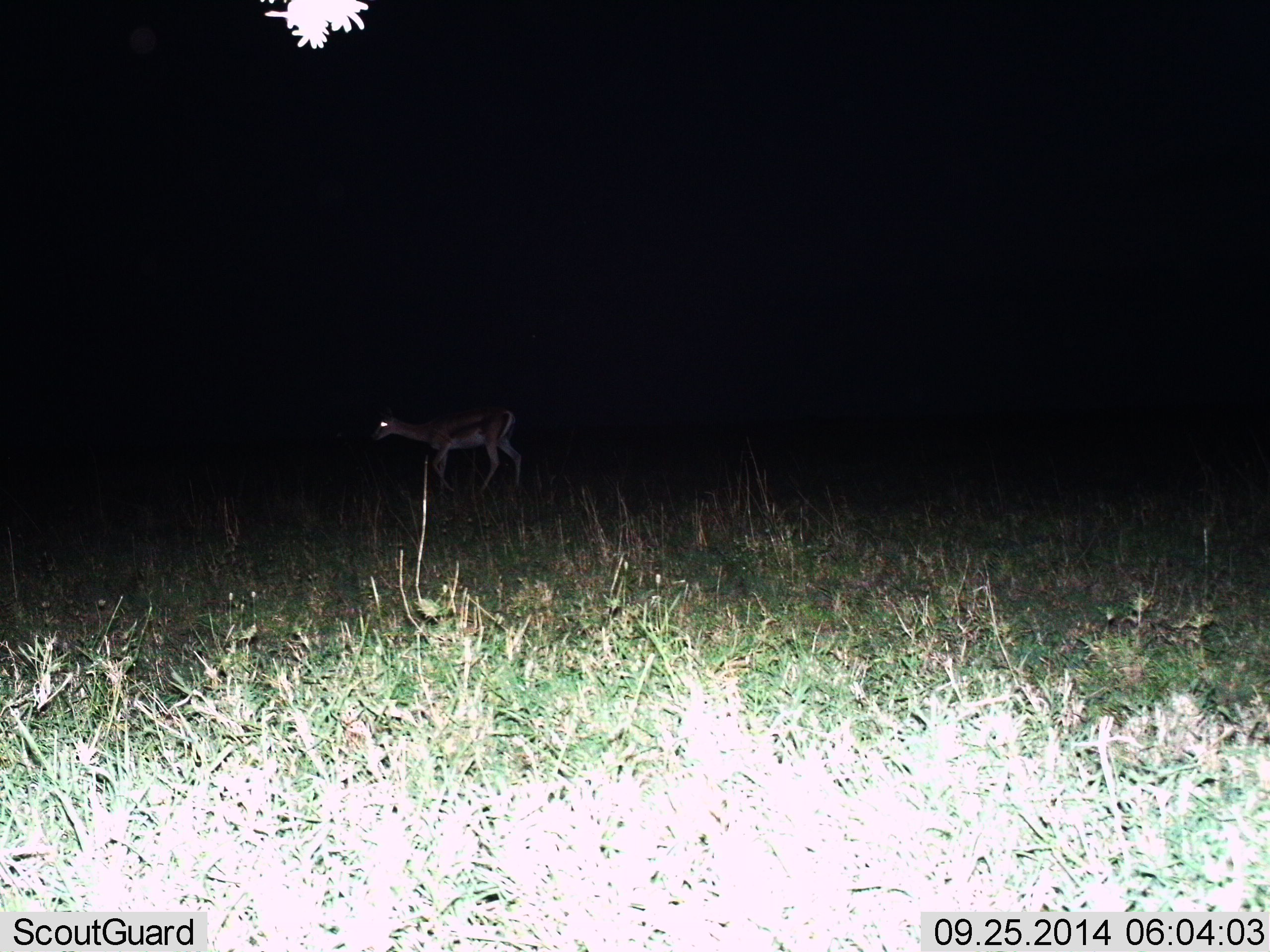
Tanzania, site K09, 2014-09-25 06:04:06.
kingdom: Animalia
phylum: Chordata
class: Mammalia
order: Artiodactyla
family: Bovidae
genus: Eudorcas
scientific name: Eudorcas thomsonii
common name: thomson's gazelle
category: gazellethomsons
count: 1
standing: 20%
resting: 0%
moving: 80%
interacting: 0%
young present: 10%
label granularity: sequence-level